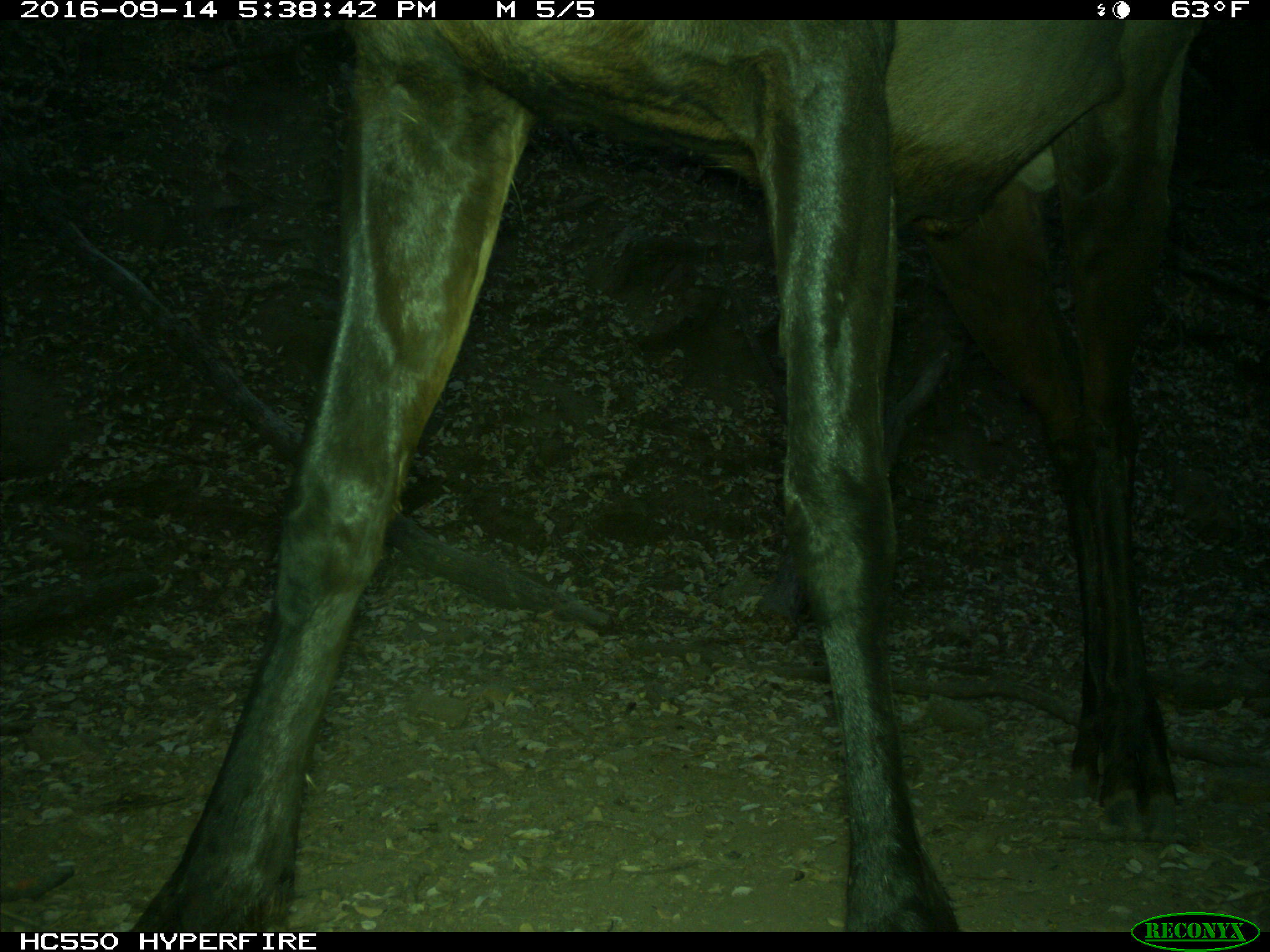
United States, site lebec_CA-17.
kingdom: Animalia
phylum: Chordata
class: Mammalia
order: Artiodactyla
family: Cervidae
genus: Cervus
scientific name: Cervus canadensis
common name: elk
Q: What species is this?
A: Cervus canadensis (elk).